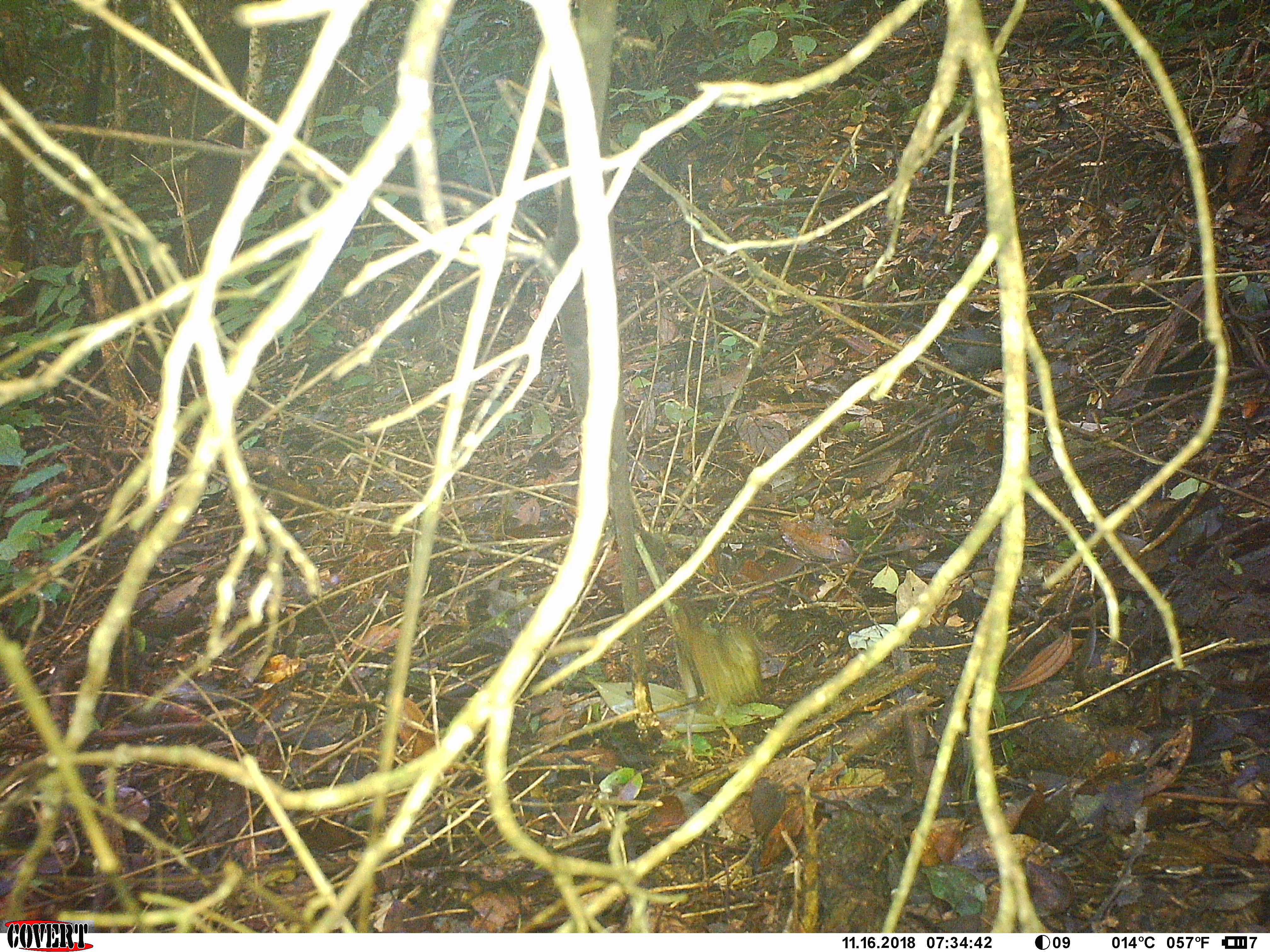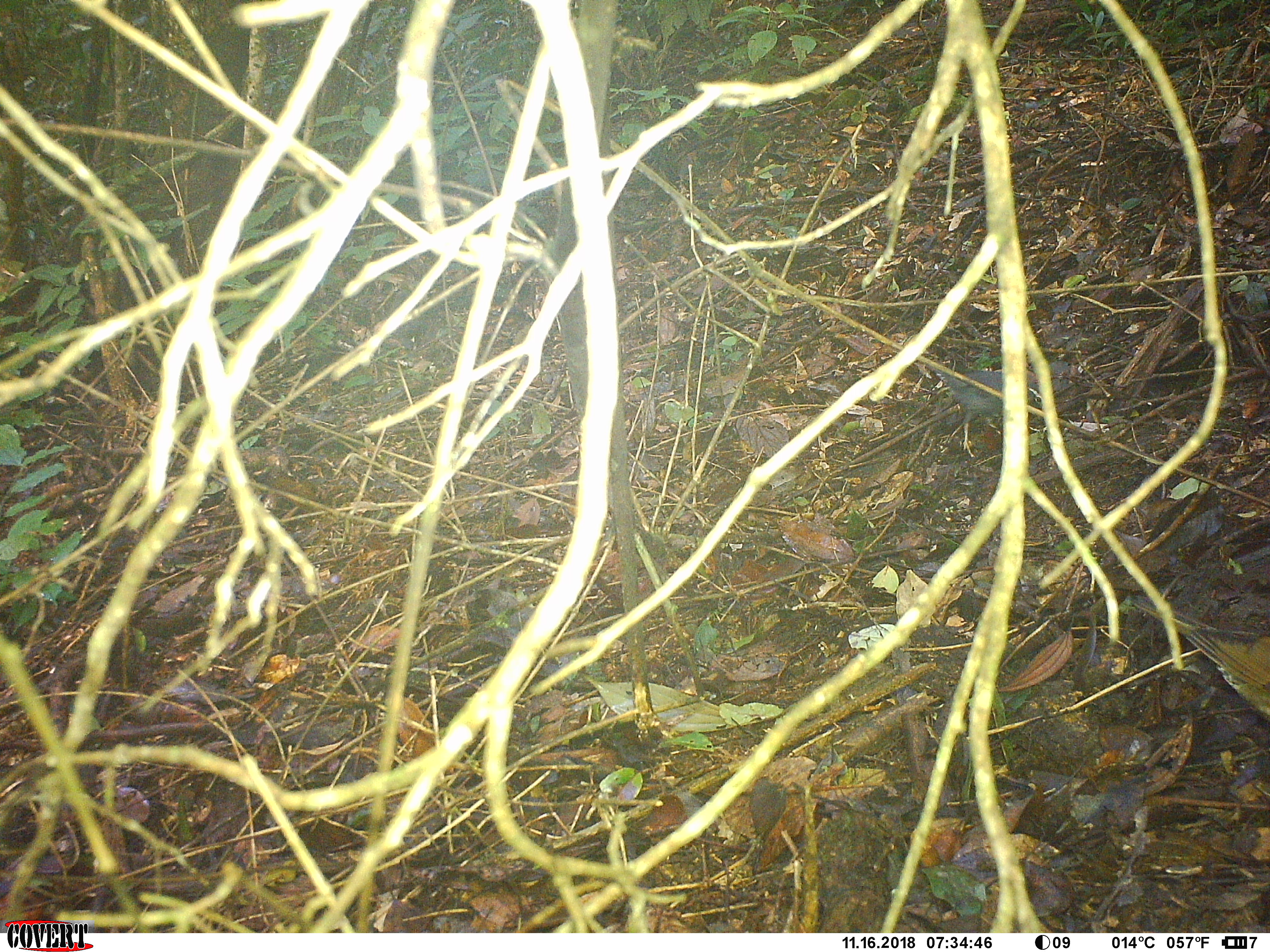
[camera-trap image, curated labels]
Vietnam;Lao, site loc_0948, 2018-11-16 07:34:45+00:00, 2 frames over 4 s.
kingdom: Animalia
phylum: Chordata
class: Aves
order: Passeriformes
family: Turdidae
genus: Geokichla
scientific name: Geokichla sibirica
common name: siberian thrush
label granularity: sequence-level